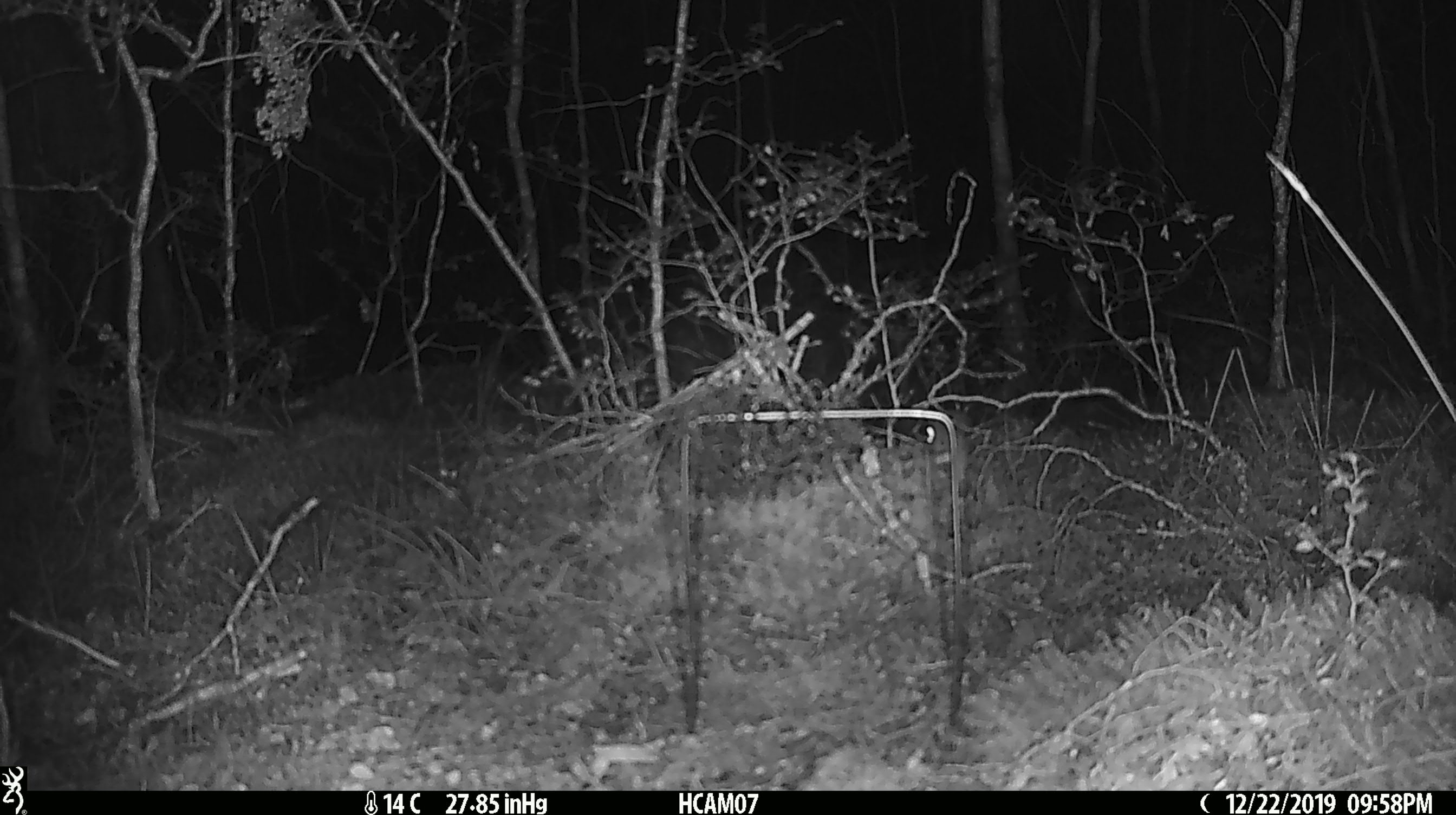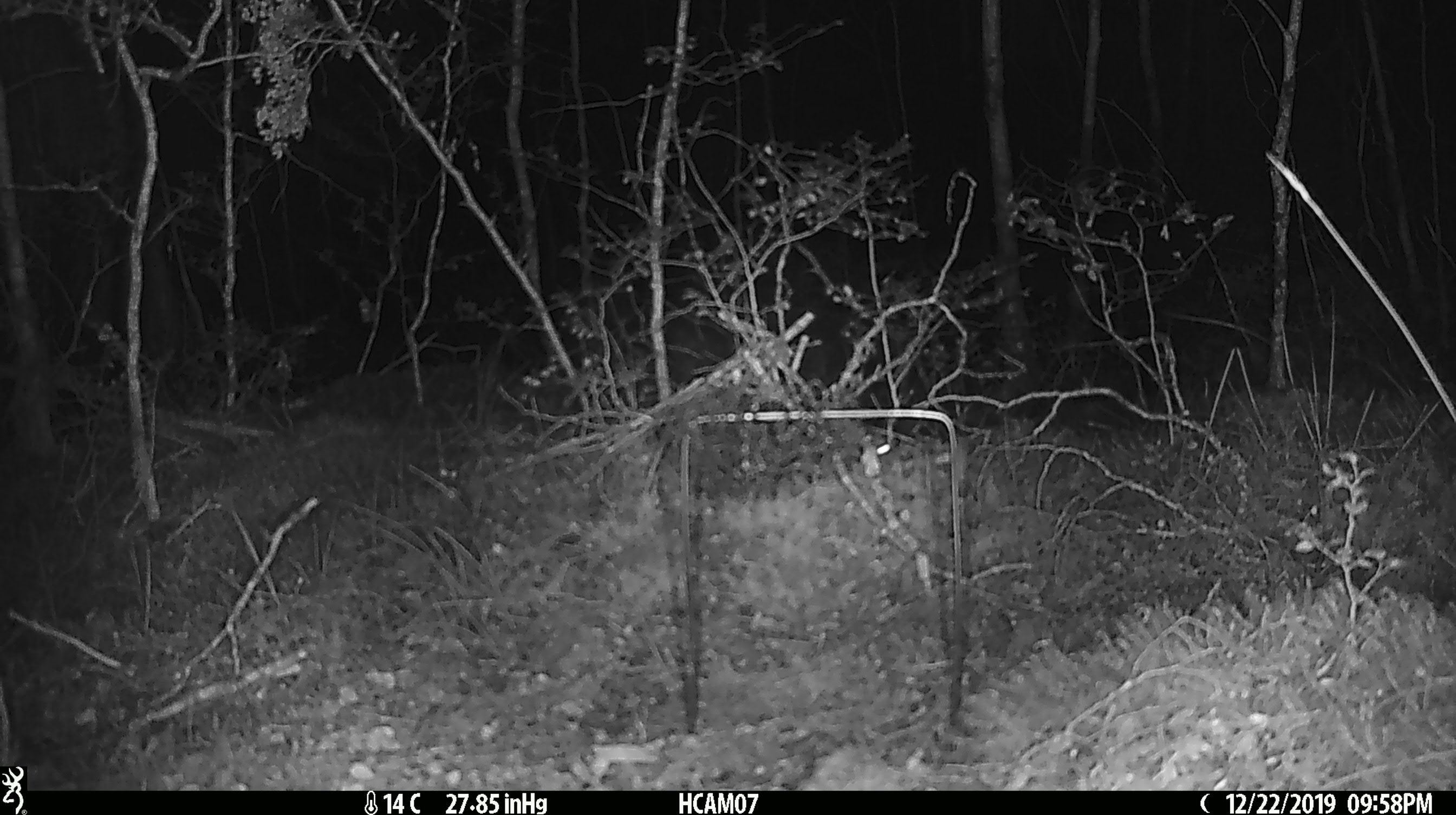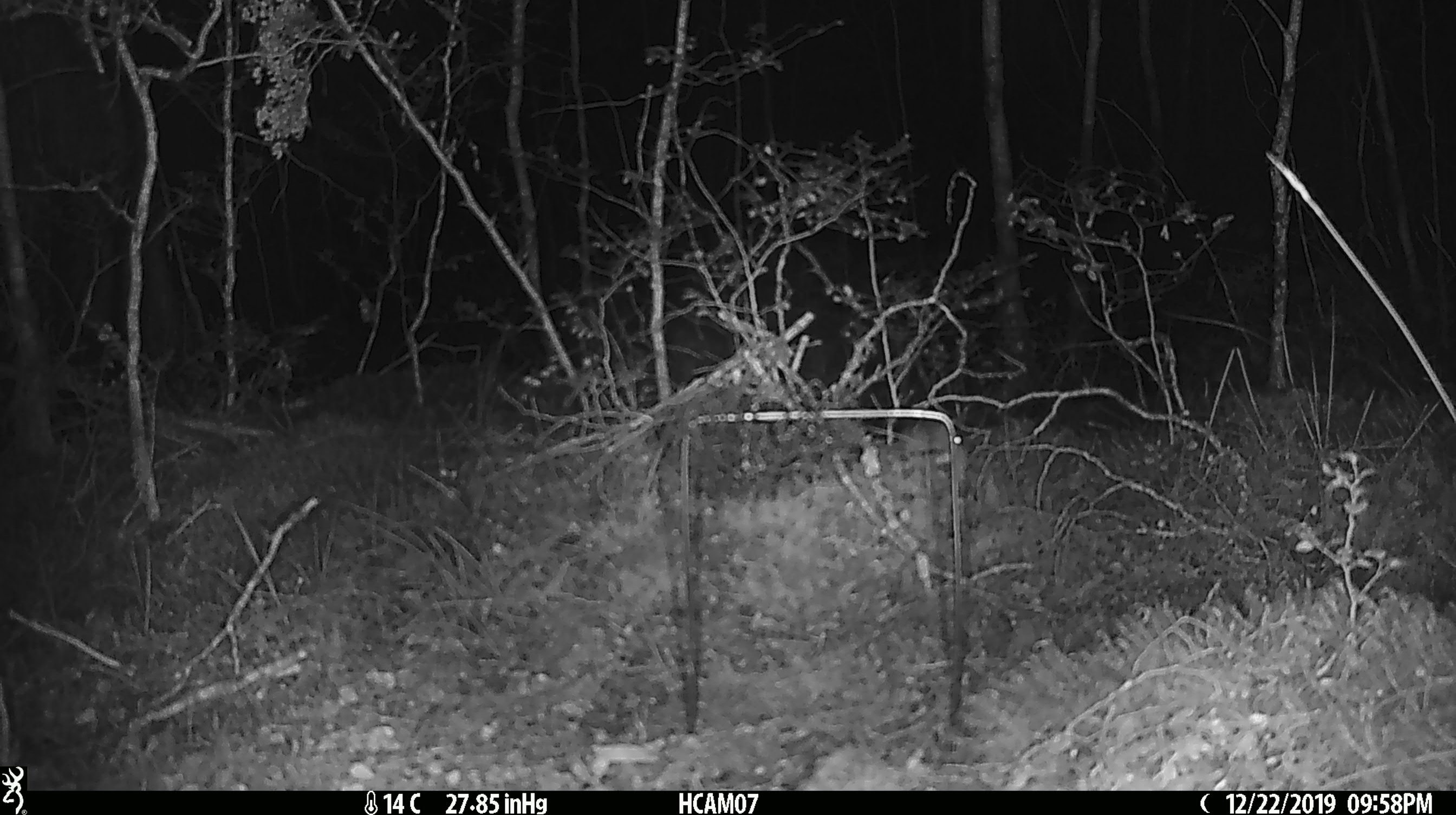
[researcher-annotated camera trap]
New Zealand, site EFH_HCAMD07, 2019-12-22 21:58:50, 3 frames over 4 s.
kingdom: Animalia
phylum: Chordata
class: Mammalia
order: Rodentia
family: Muridae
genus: Mus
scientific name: Mus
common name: mouse